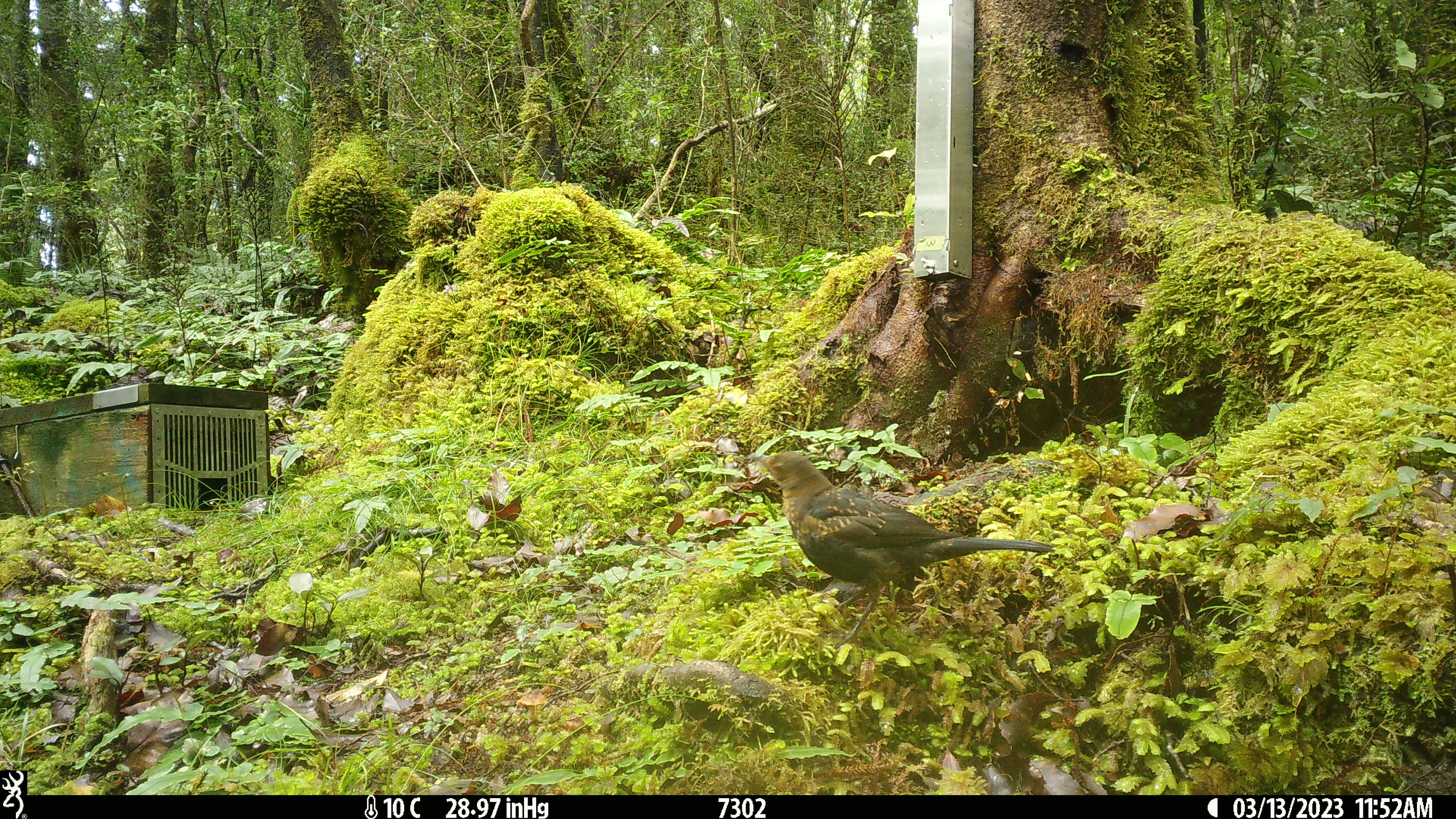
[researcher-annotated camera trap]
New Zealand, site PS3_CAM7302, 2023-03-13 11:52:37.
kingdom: Animalia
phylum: Chordata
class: Aves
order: Passeriformes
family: Turdidae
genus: Turdus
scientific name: Turdus merula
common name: eurasian blackbird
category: blackbird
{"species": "blackbird (eurasian blackbird) (Turdus merula)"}